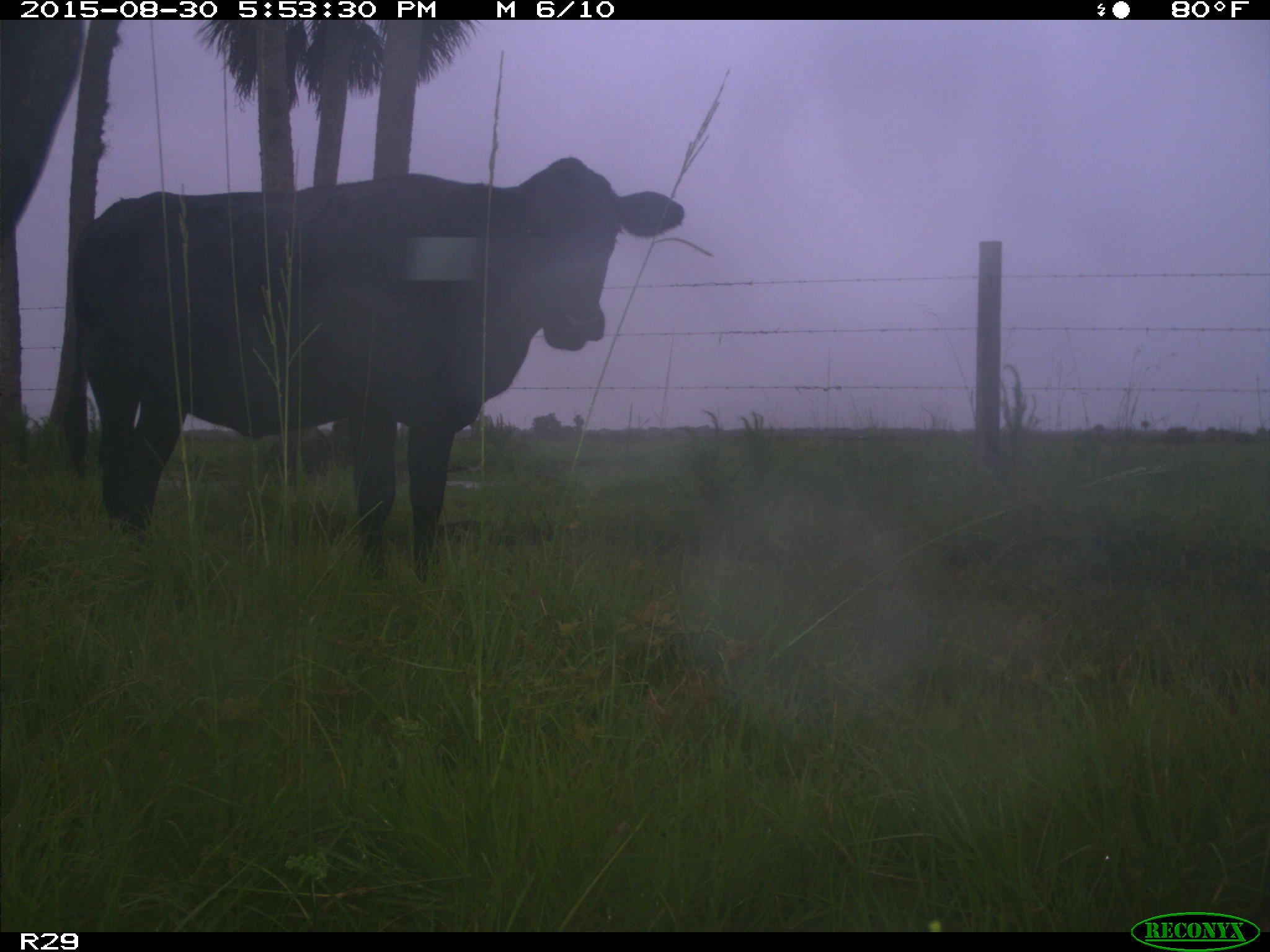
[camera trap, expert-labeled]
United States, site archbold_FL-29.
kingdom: Animalia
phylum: Chordata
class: Mammalia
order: Artiodactyla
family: Bovidae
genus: Bos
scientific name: Bos taurus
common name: domestic cow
Bos taurus (domestic cow).